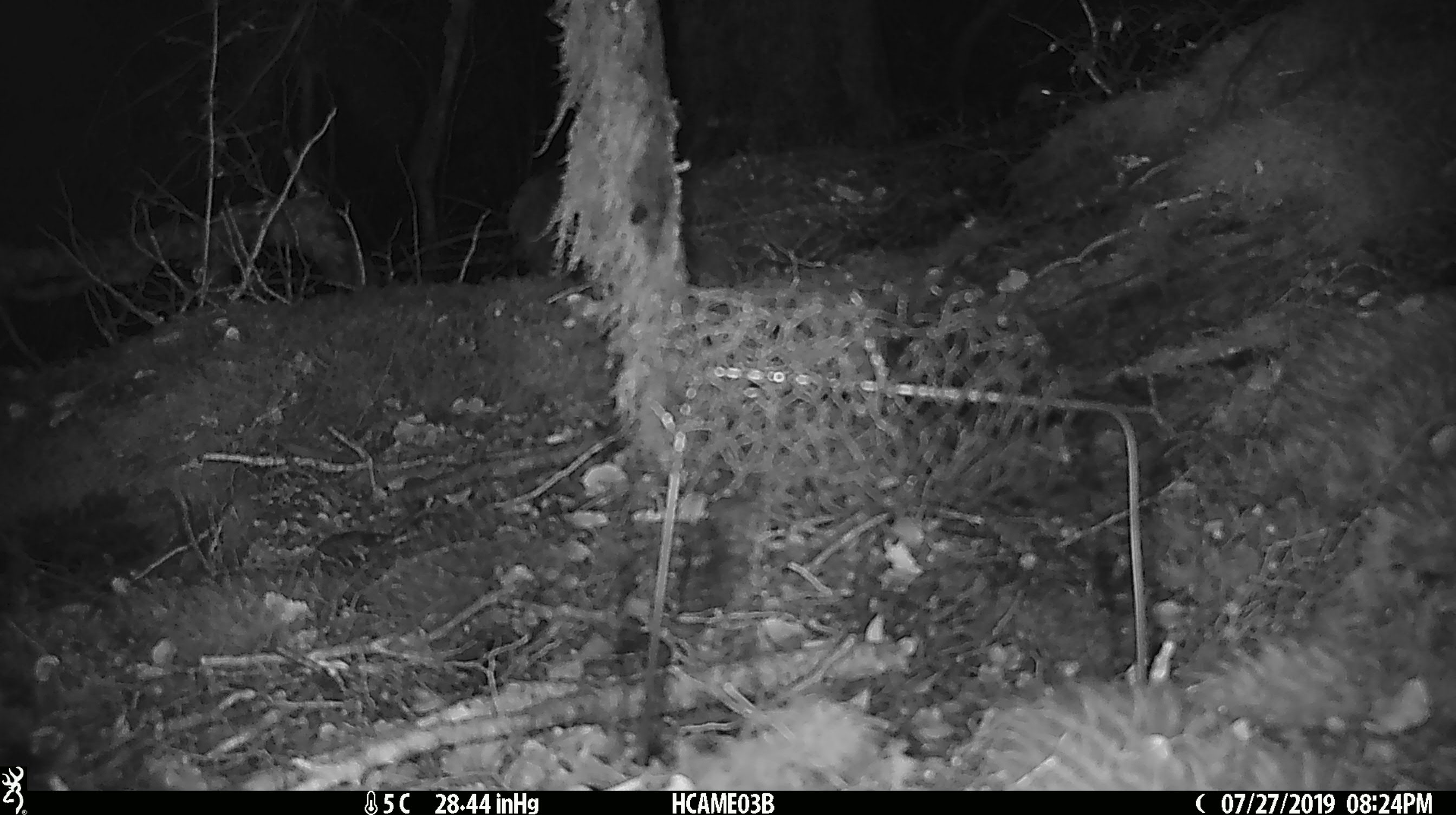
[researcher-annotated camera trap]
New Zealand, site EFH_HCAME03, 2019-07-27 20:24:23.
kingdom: Animalia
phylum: Chordata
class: Mammalia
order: Rodentia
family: Muridae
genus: Mus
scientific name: Mus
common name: mouse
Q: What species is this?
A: Mouse (Mus).